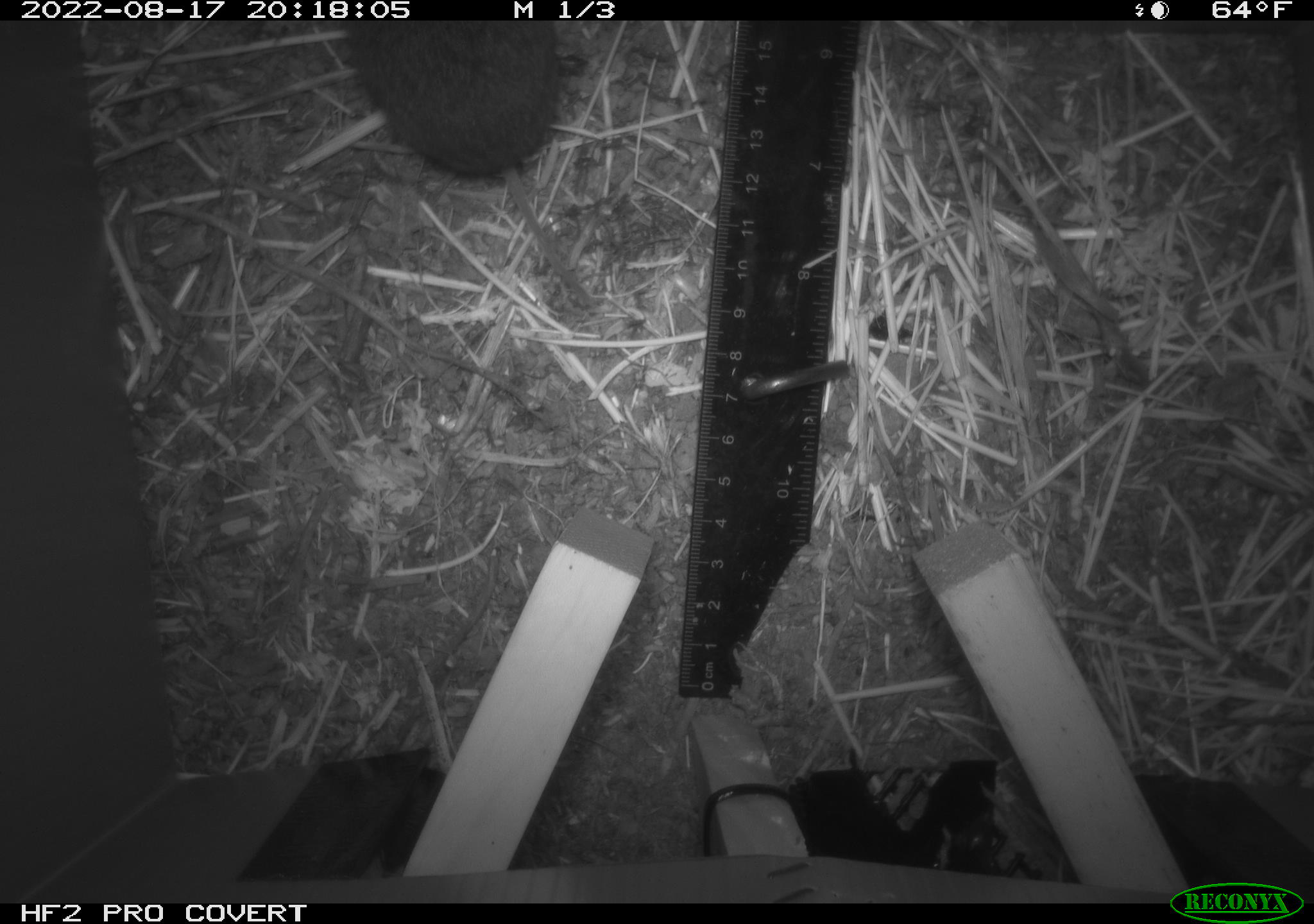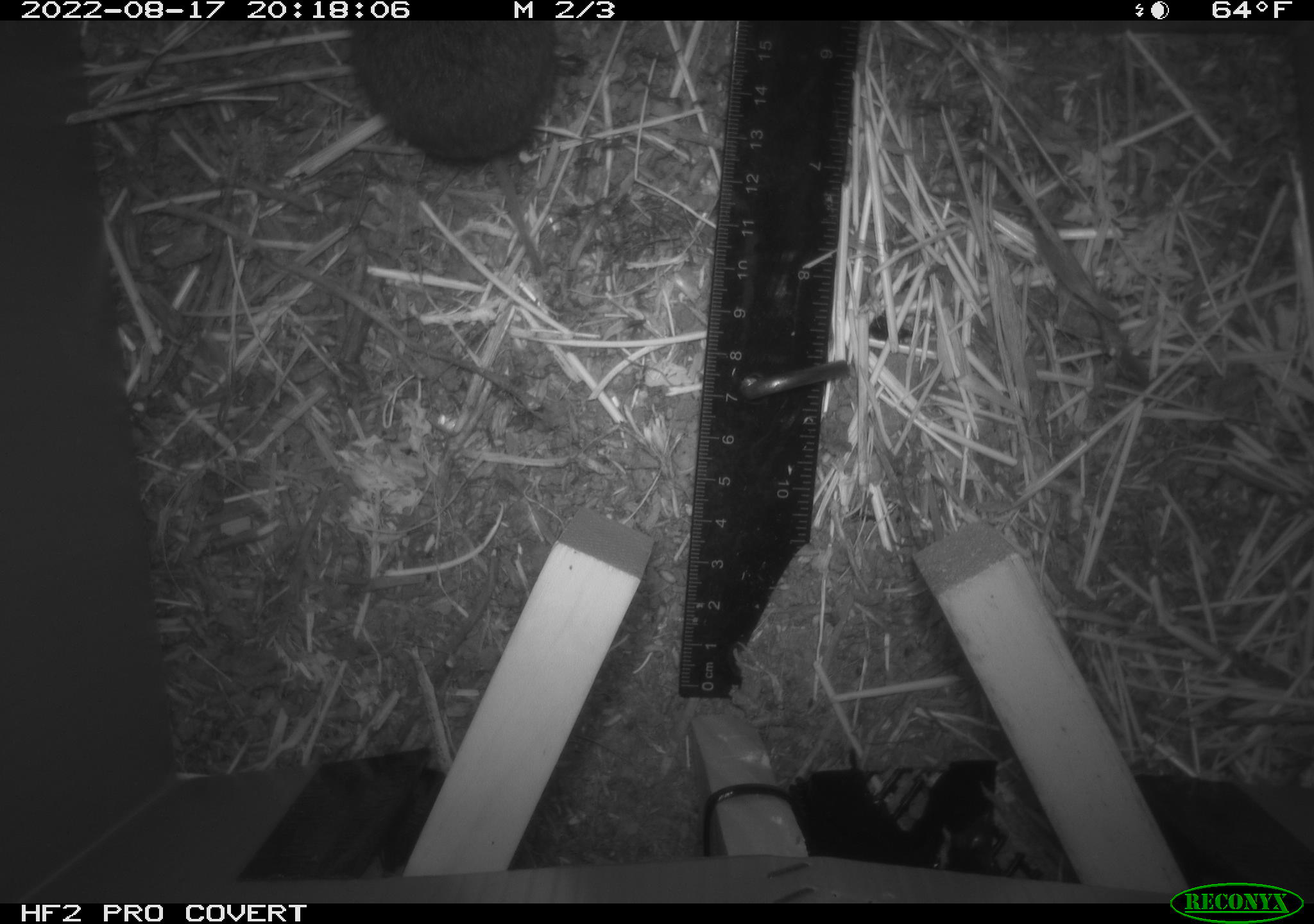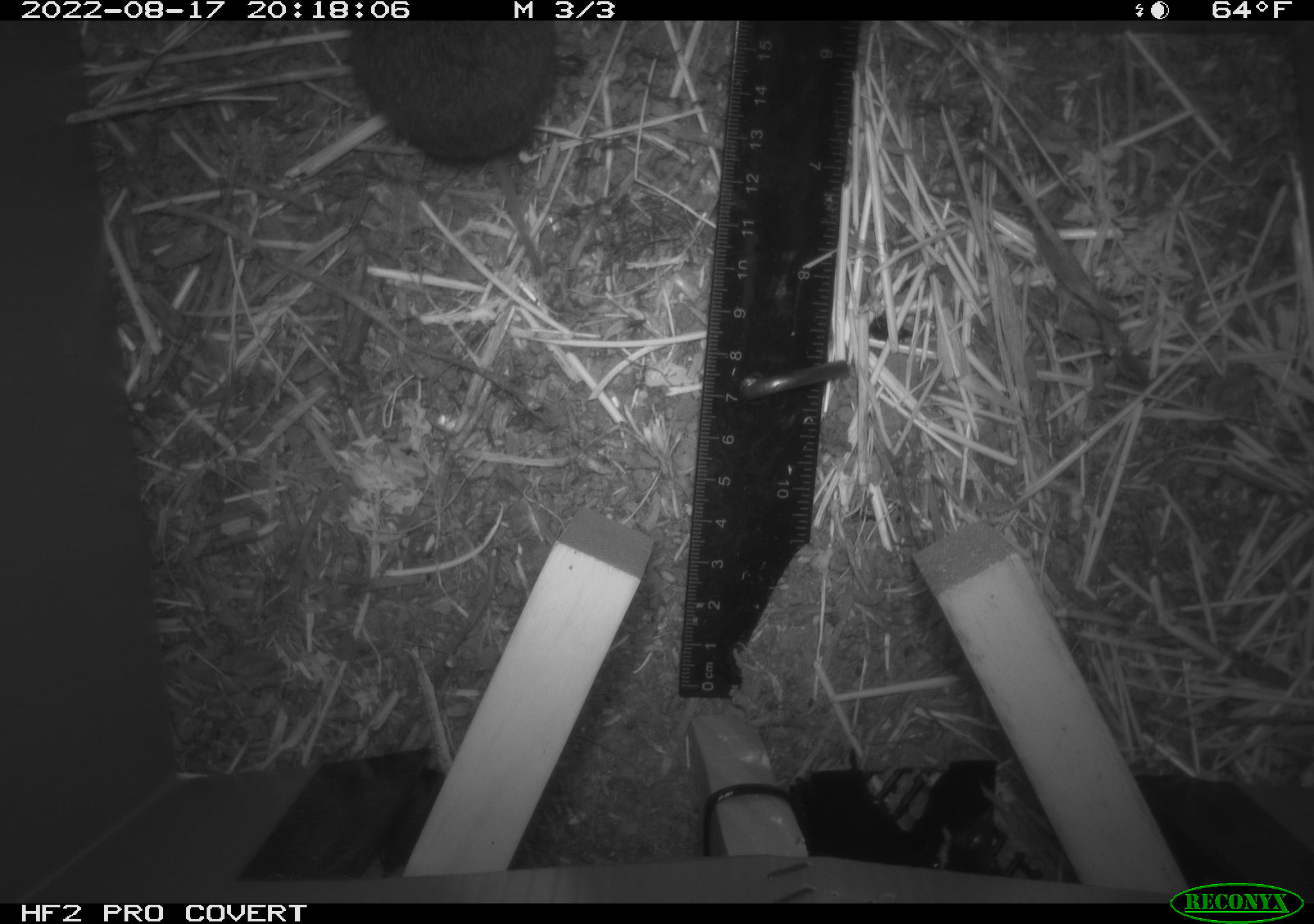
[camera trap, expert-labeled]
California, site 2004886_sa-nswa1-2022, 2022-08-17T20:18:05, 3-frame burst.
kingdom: Animalia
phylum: Chordata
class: Mammalia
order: Rodentia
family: Cricetidae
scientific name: Cricetidae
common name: hamsters, voles, lemmings, and allies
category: cricetidae family